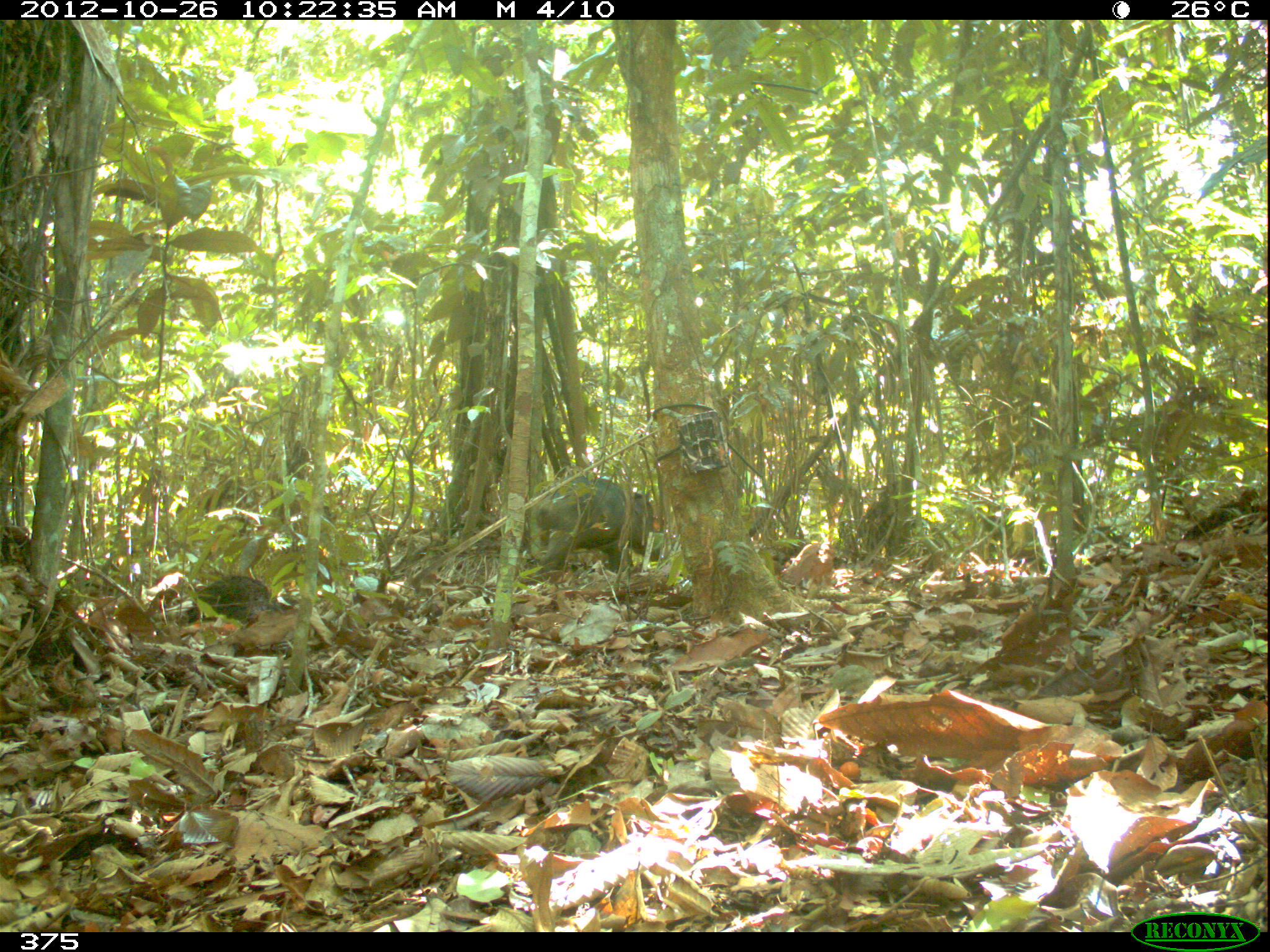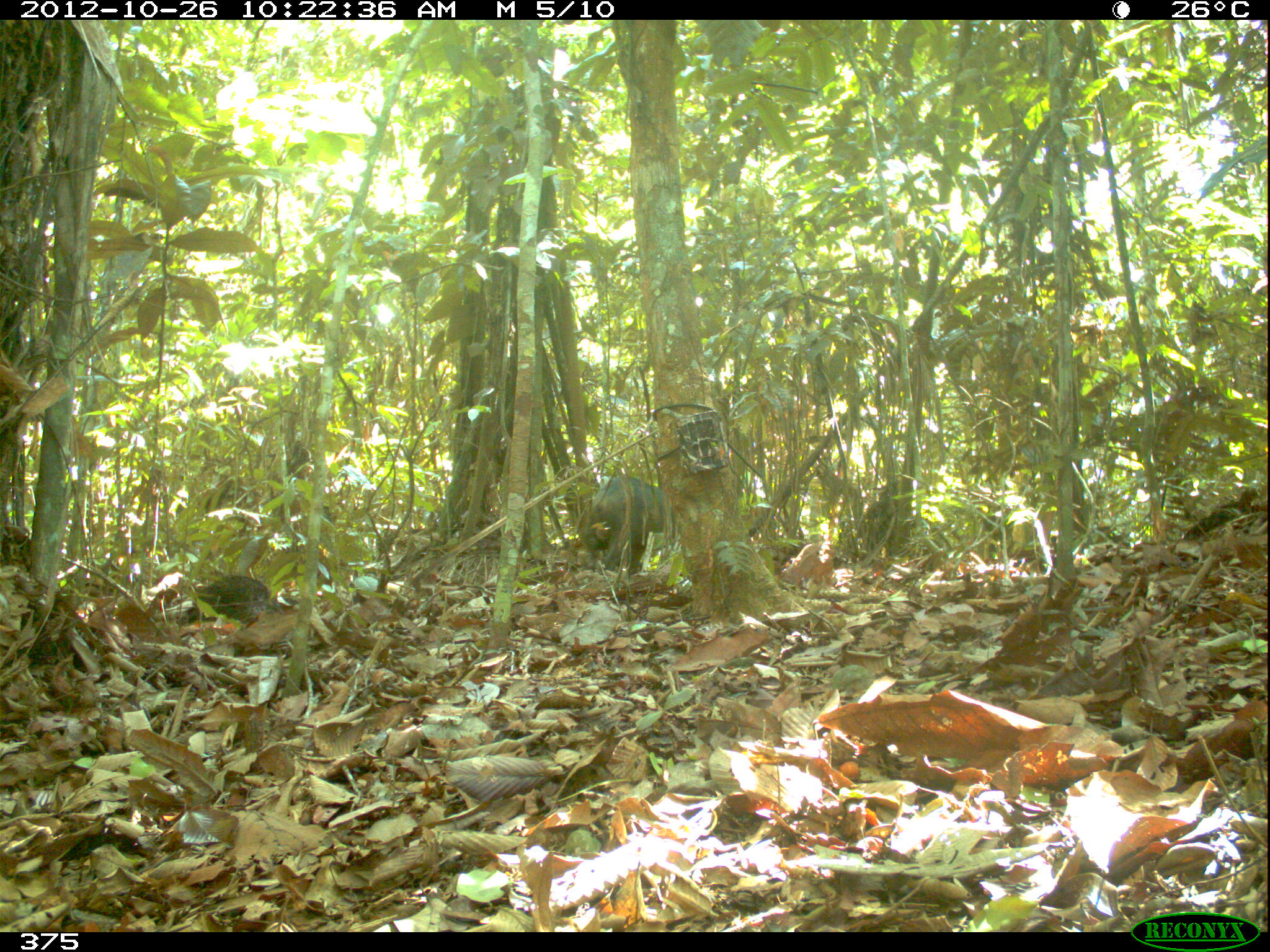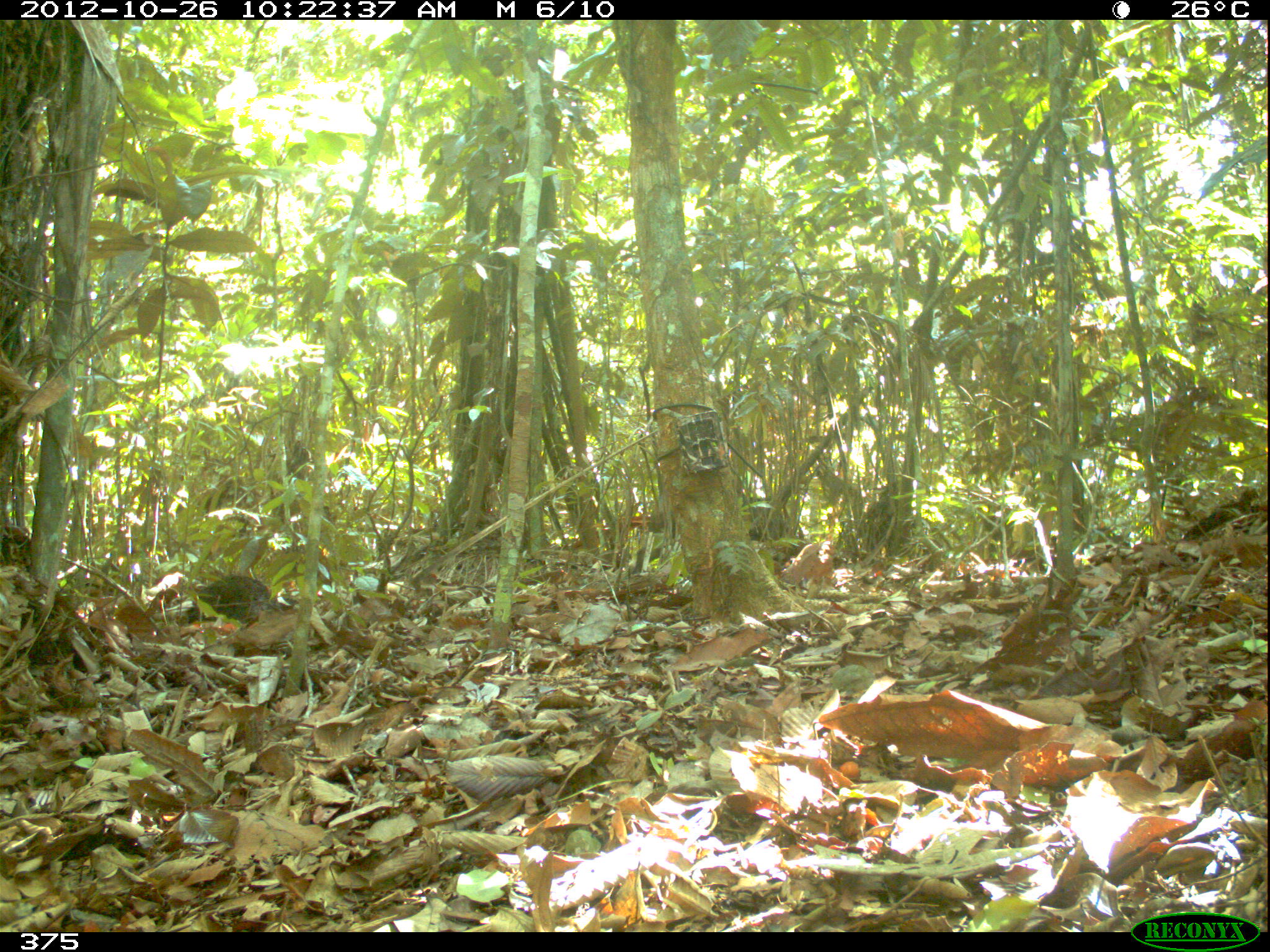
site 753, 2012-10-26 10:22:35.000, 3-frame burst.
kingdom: Animalia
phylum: Chordata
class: Mammalia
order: Artiodactyla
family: Tayassuidae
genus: Tayassu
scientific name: Tayassu pecari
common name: white-lipped peccary